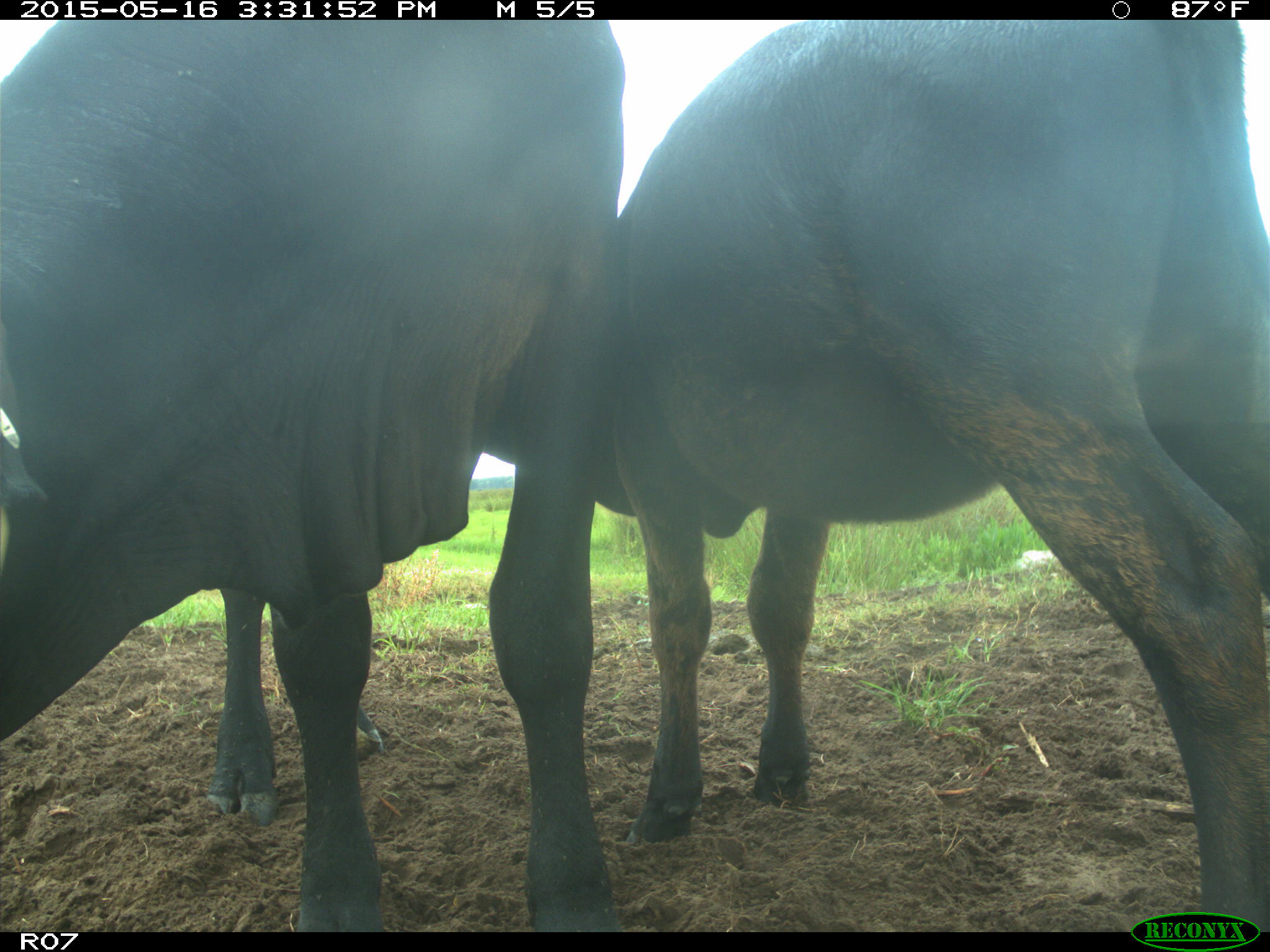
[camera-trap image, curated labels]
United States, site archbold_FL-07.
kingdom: Animalia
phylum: Chordata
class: Mammalia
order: Artiodactyla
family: Bovidae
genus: Bos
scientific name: Bos taurus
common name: domestic cow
Bos taurus (domestic cow).